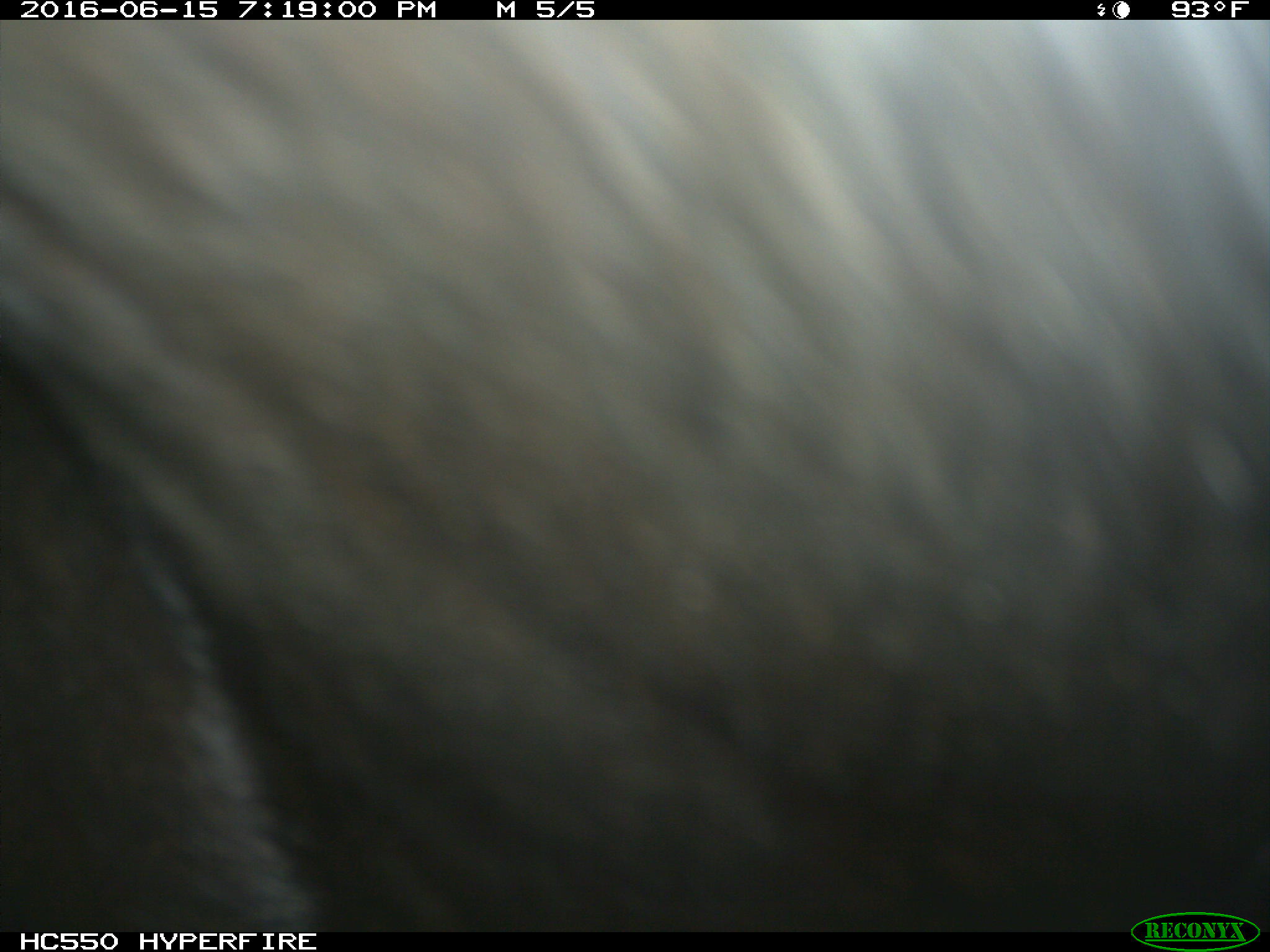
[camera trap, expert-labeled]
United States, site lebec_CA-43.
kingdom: Animalia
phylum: Chordata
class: Mammalia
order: Artiodactyla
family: Bovidae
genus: Bos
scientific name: Bos taurus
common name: domestic cow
Bos taurus (domestic cow).